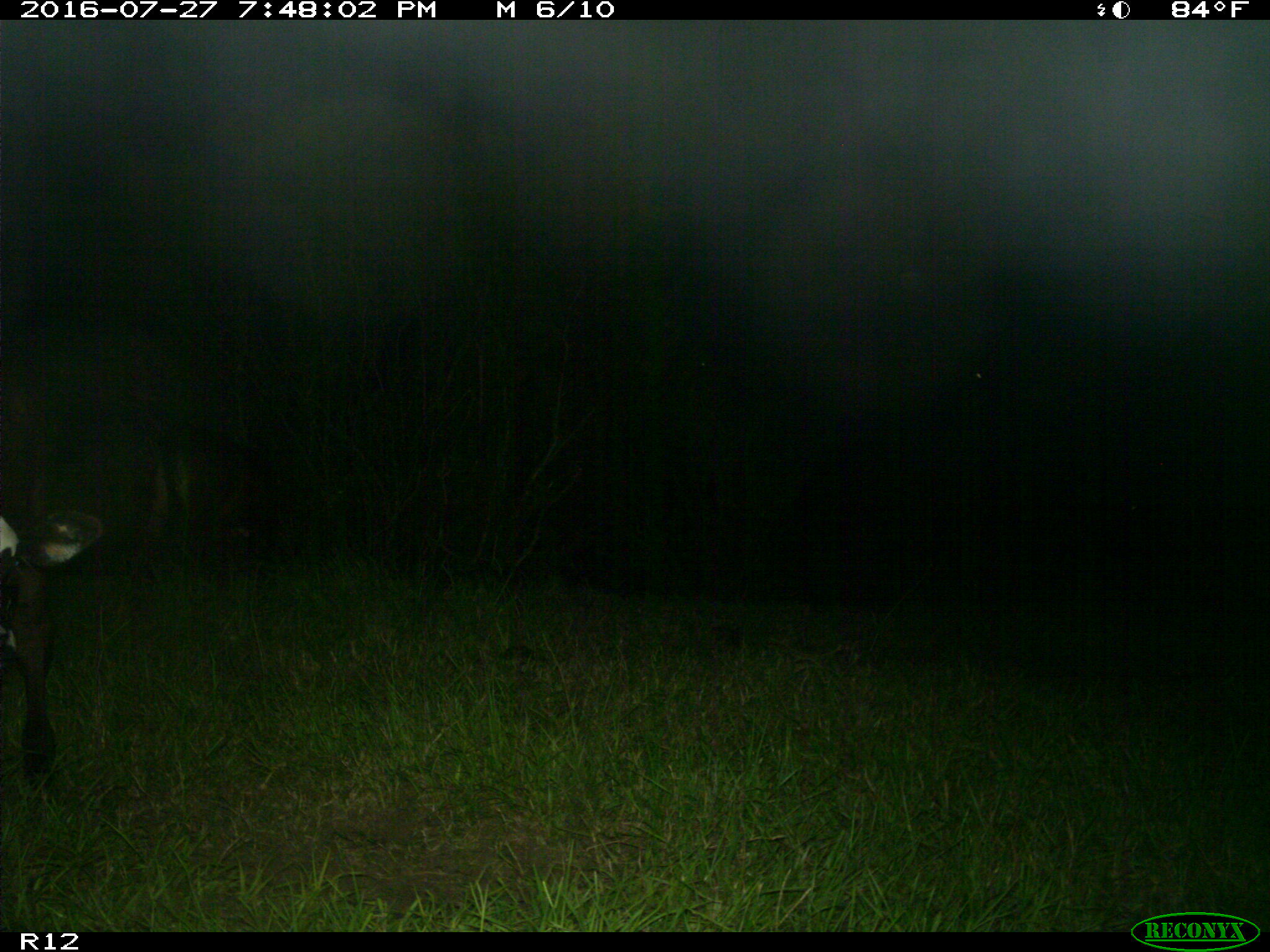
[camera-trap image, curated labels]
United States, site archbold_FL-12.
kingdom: Animalia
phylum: Chordata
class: Mammalia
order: Artiodactyla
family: Bovidae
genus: Bos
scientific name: Bos taurus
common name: domestic cow